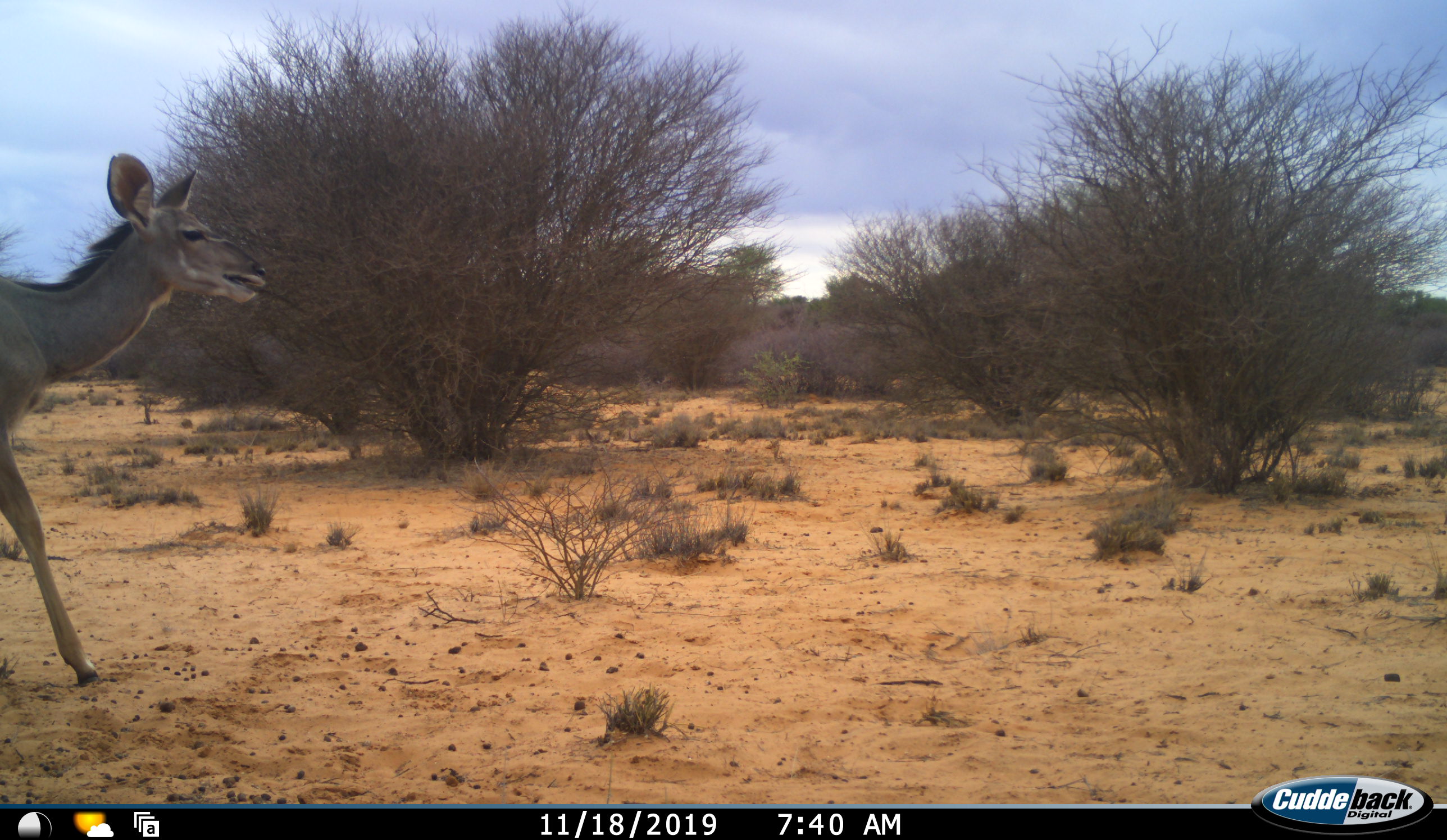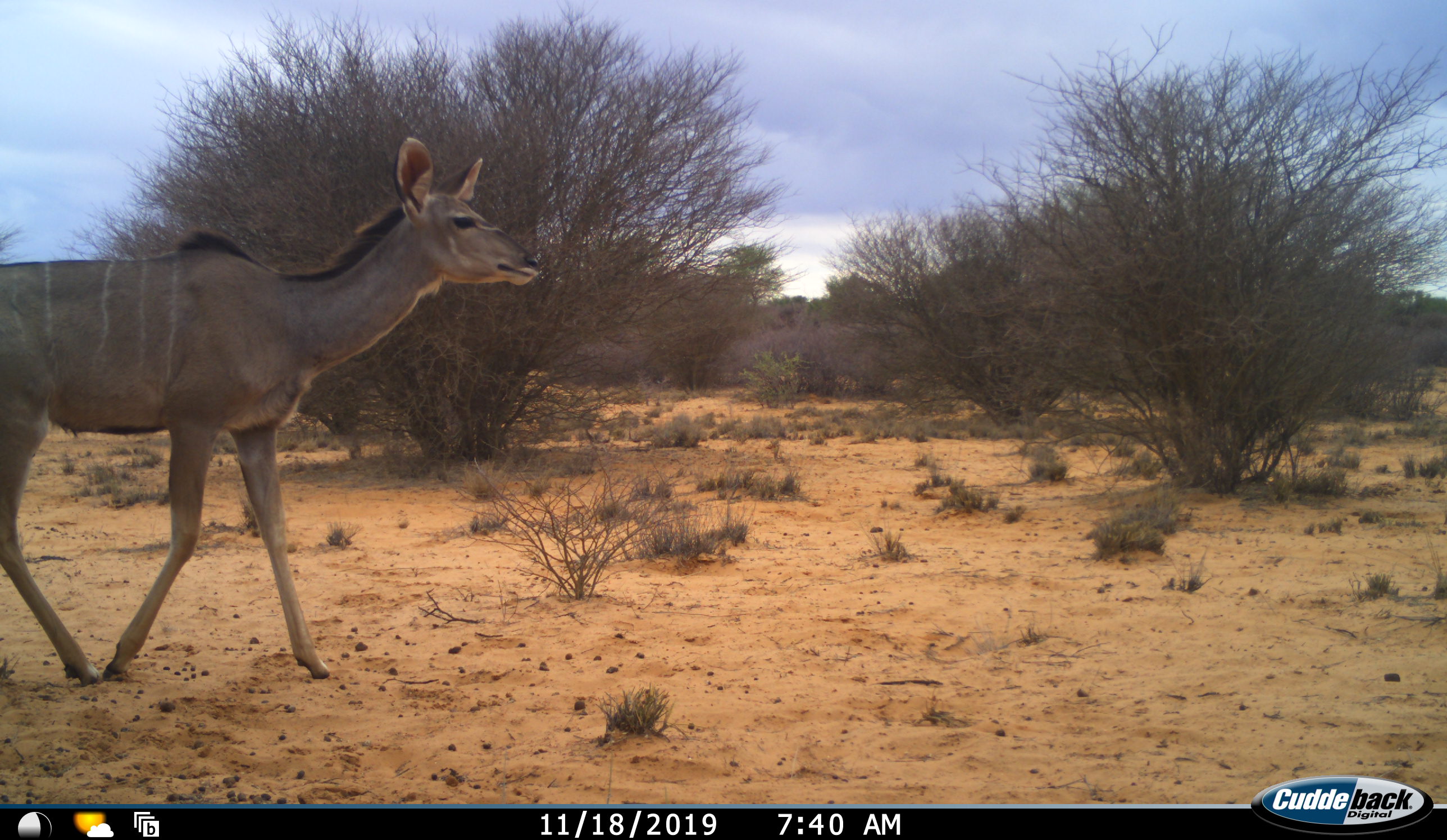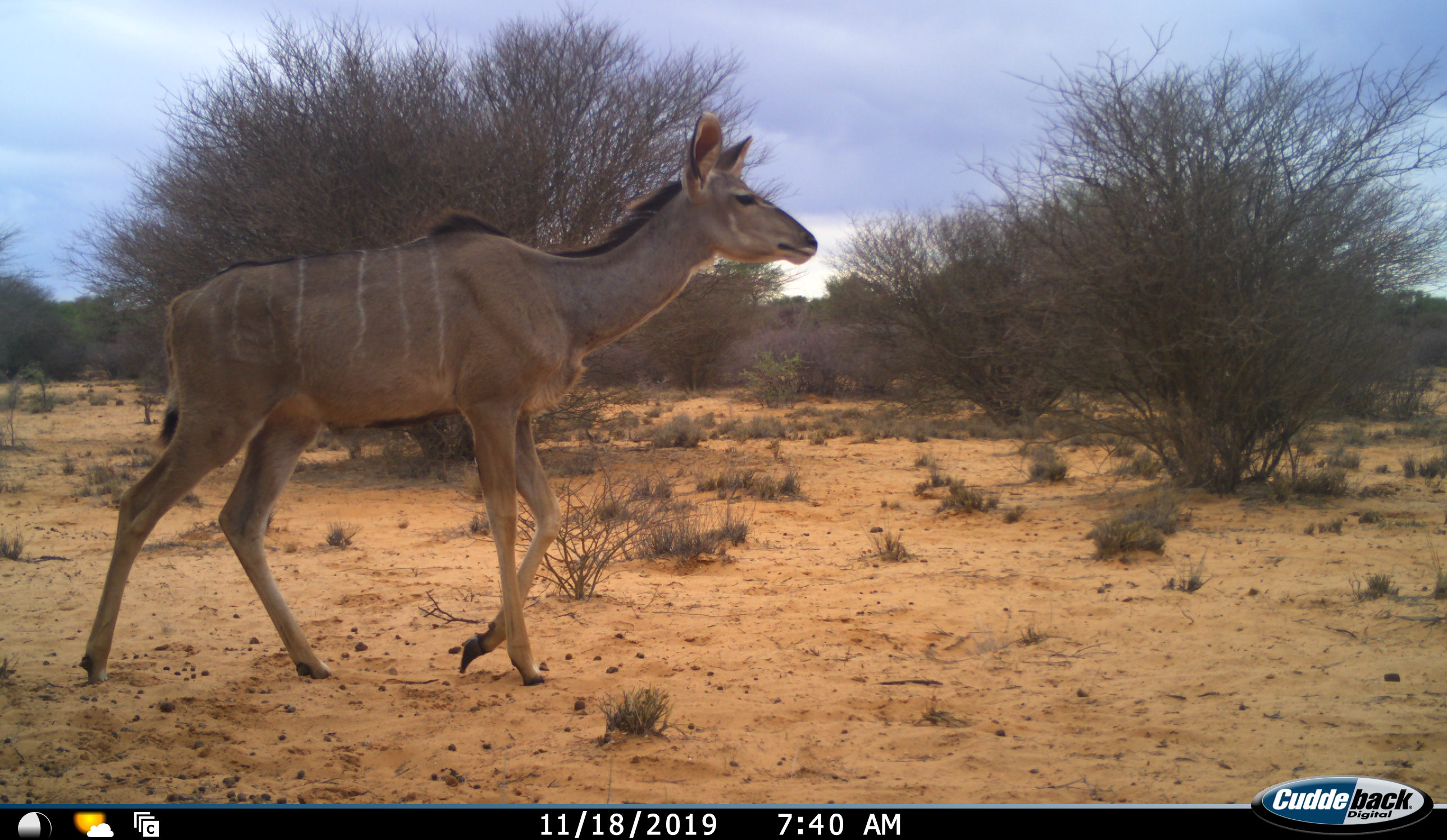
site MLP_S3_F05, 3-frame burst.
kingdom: Animalia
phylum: Chordata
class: Mammalia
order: Artiodactyla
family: Bovidae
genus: Tragelaphus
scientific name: Tragelaphus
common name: kudu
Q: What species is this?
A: Kudu (Tragelaphus).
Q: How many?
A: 1.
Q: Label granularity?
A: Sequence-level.